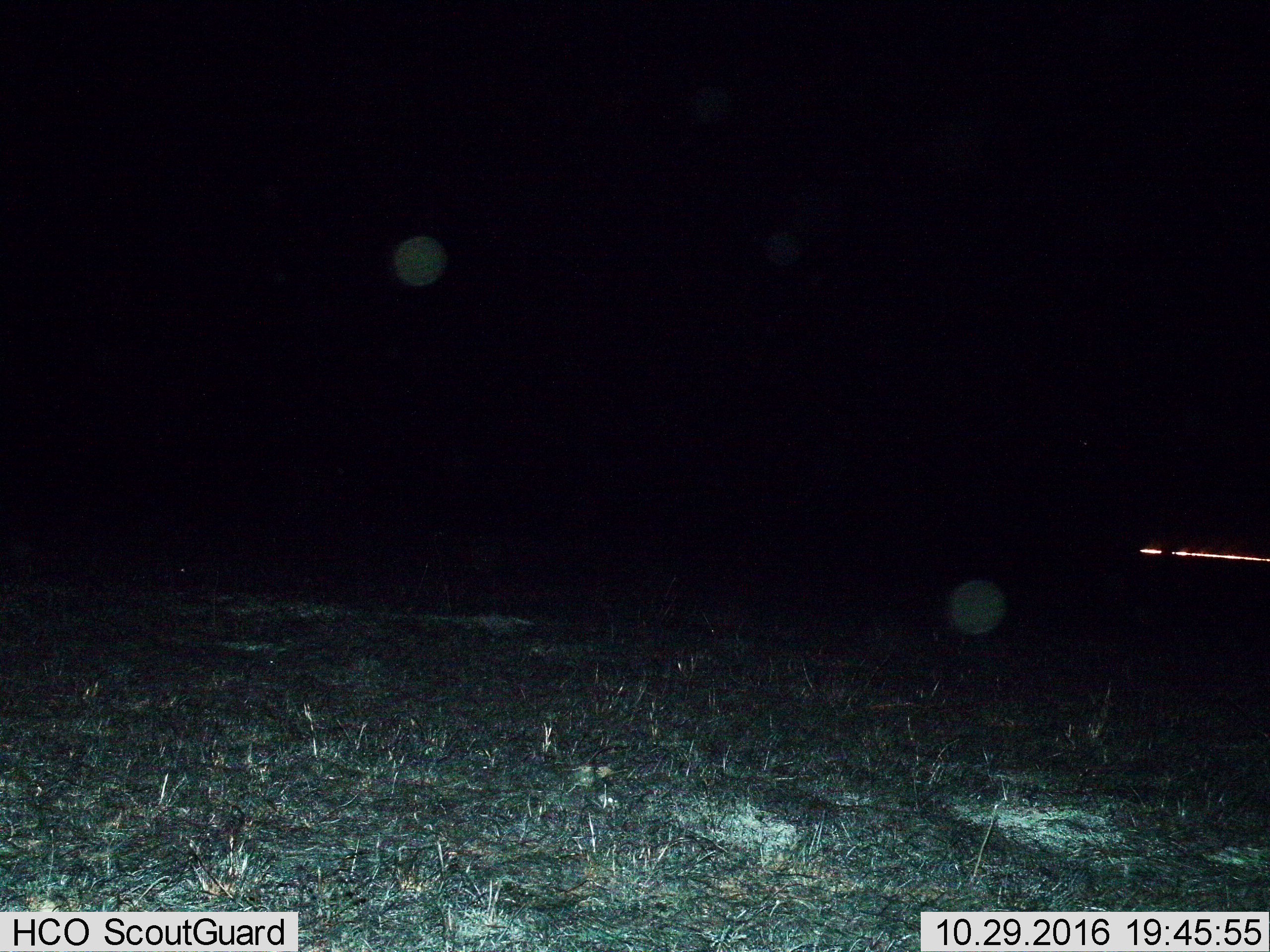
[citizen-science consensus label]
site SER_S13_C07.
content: unidentified animal